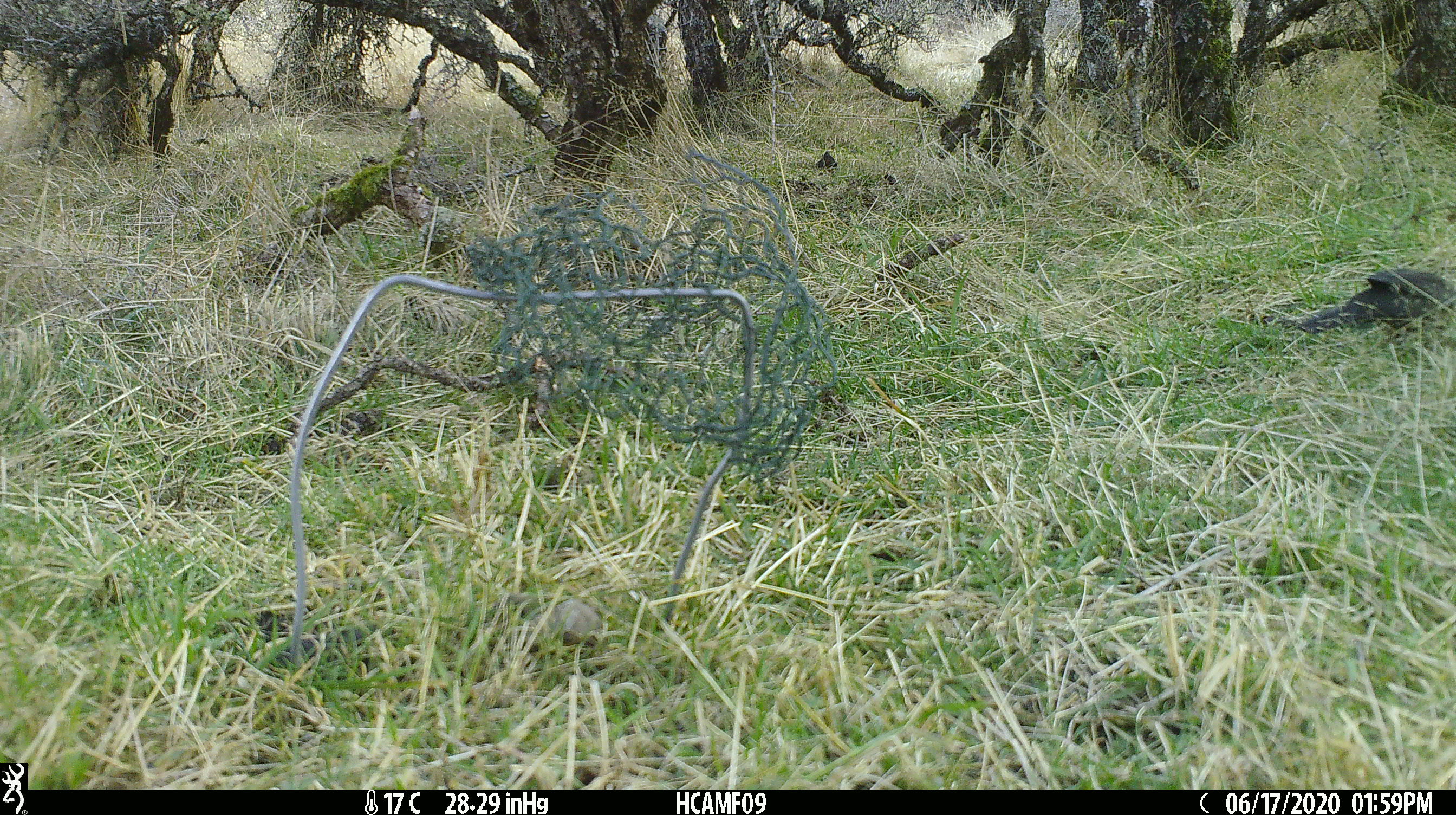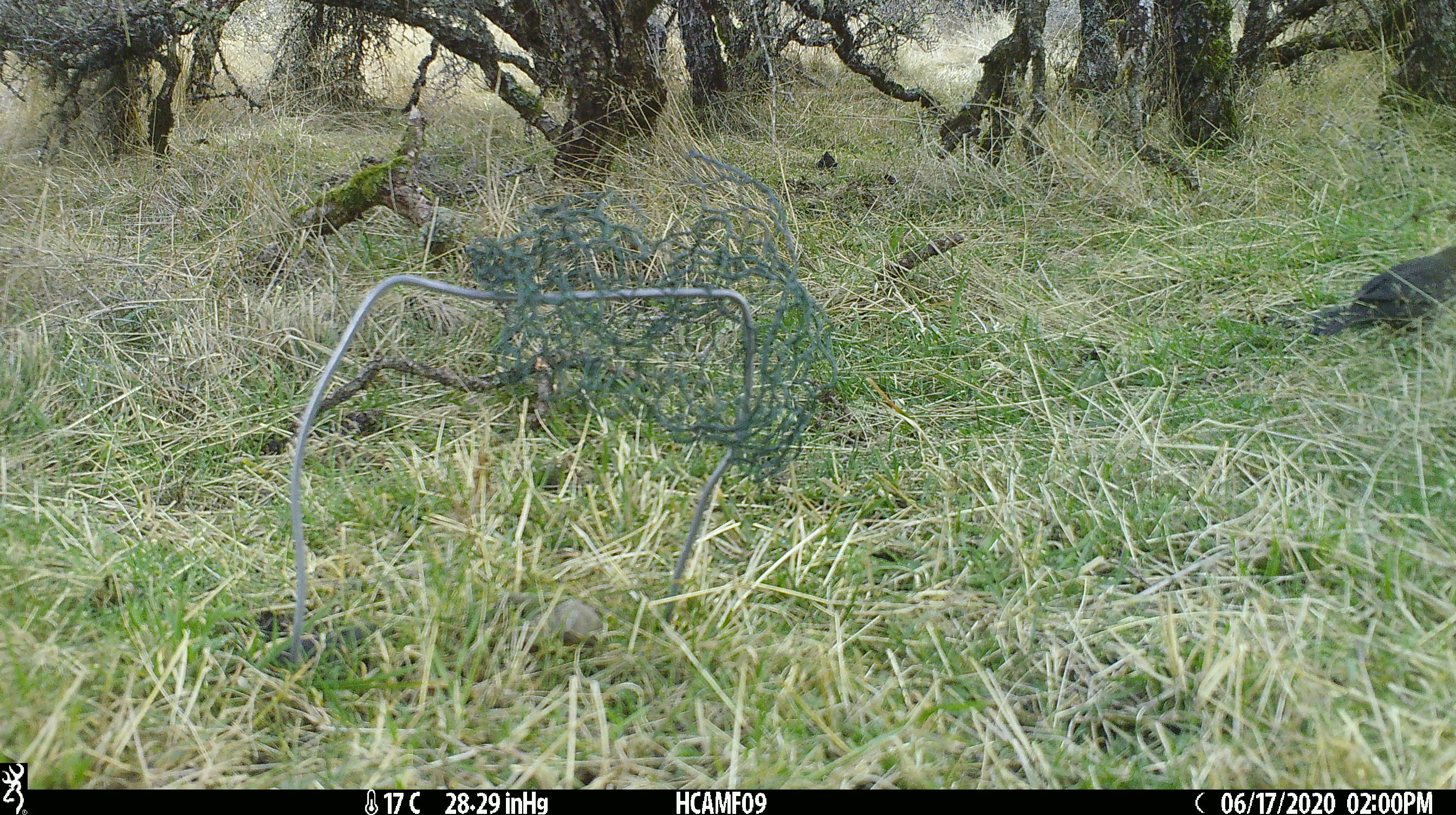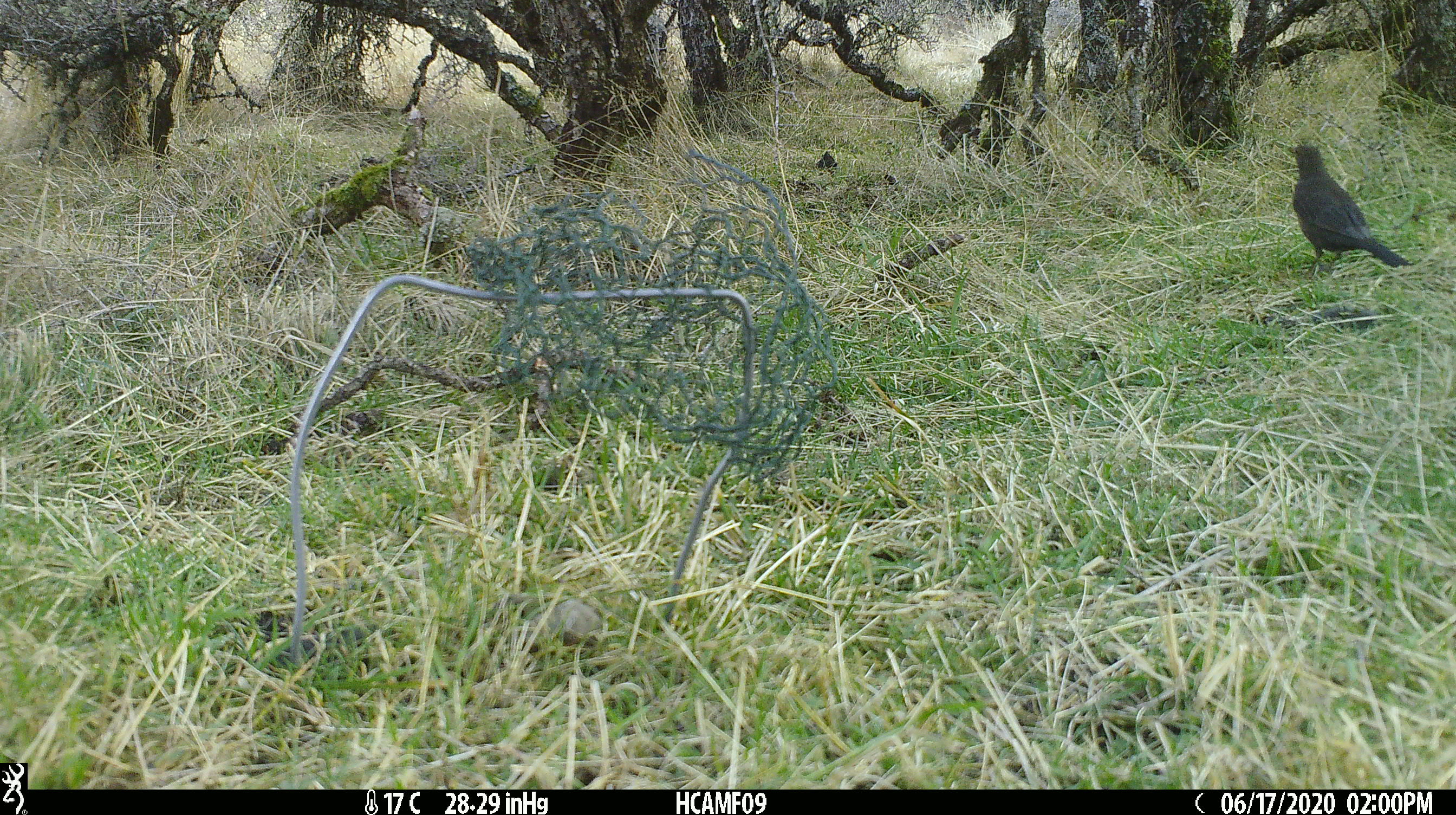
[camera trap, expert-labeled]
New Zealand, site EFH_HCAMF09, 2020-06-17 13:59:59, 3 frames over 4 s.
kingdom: Animalia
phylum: Chordata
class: Aves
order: Passeriformes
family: Turdidae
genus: Turdus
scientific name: Turdus philomelos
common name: song thrush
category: thrush